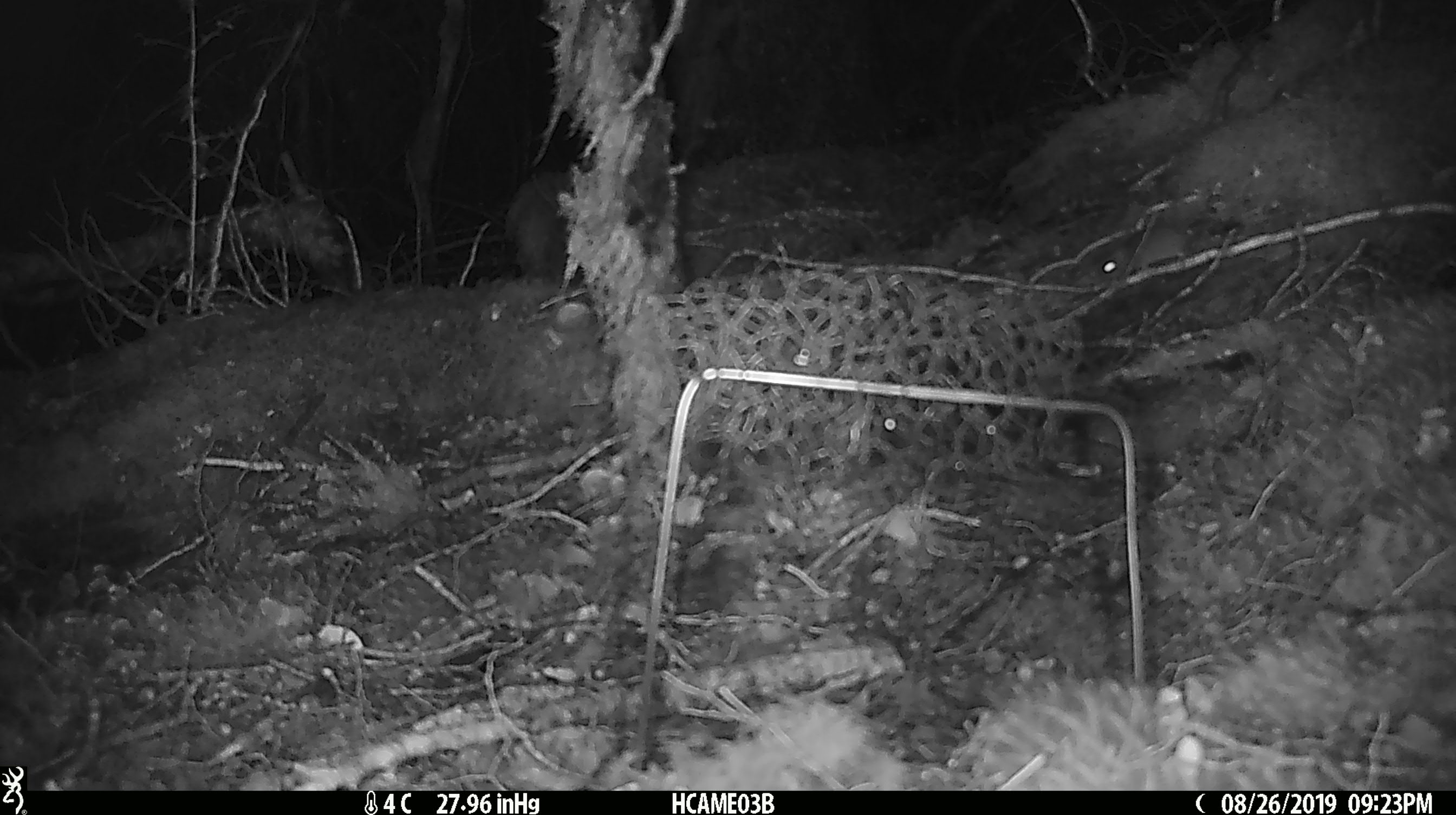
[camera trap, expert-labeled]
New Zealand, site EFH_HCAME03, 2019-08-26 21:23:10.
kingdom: Animalia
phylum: Chordata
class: Mammalia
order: Rodentia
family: Muridae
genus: Mus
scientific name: Mus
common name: mouse